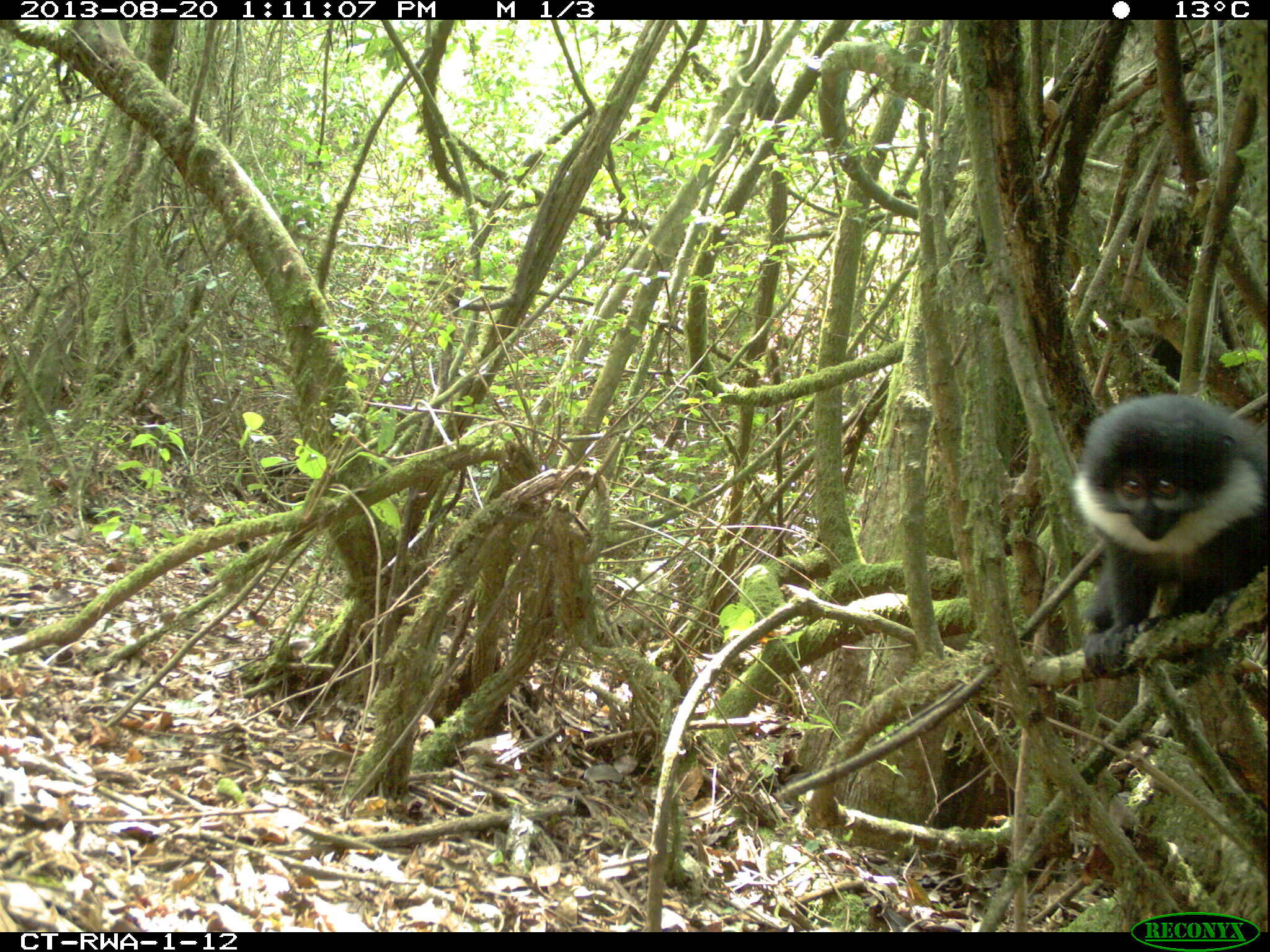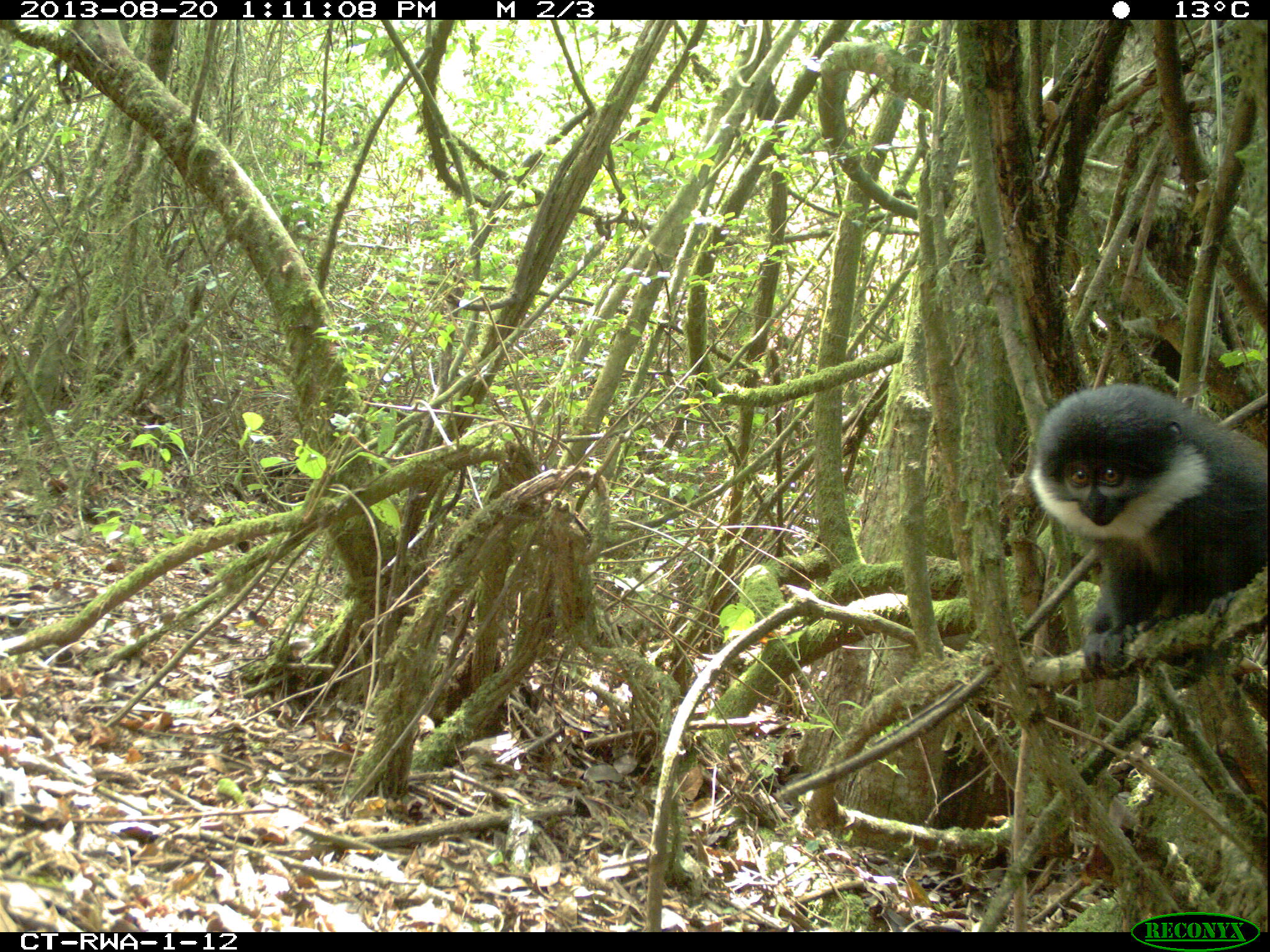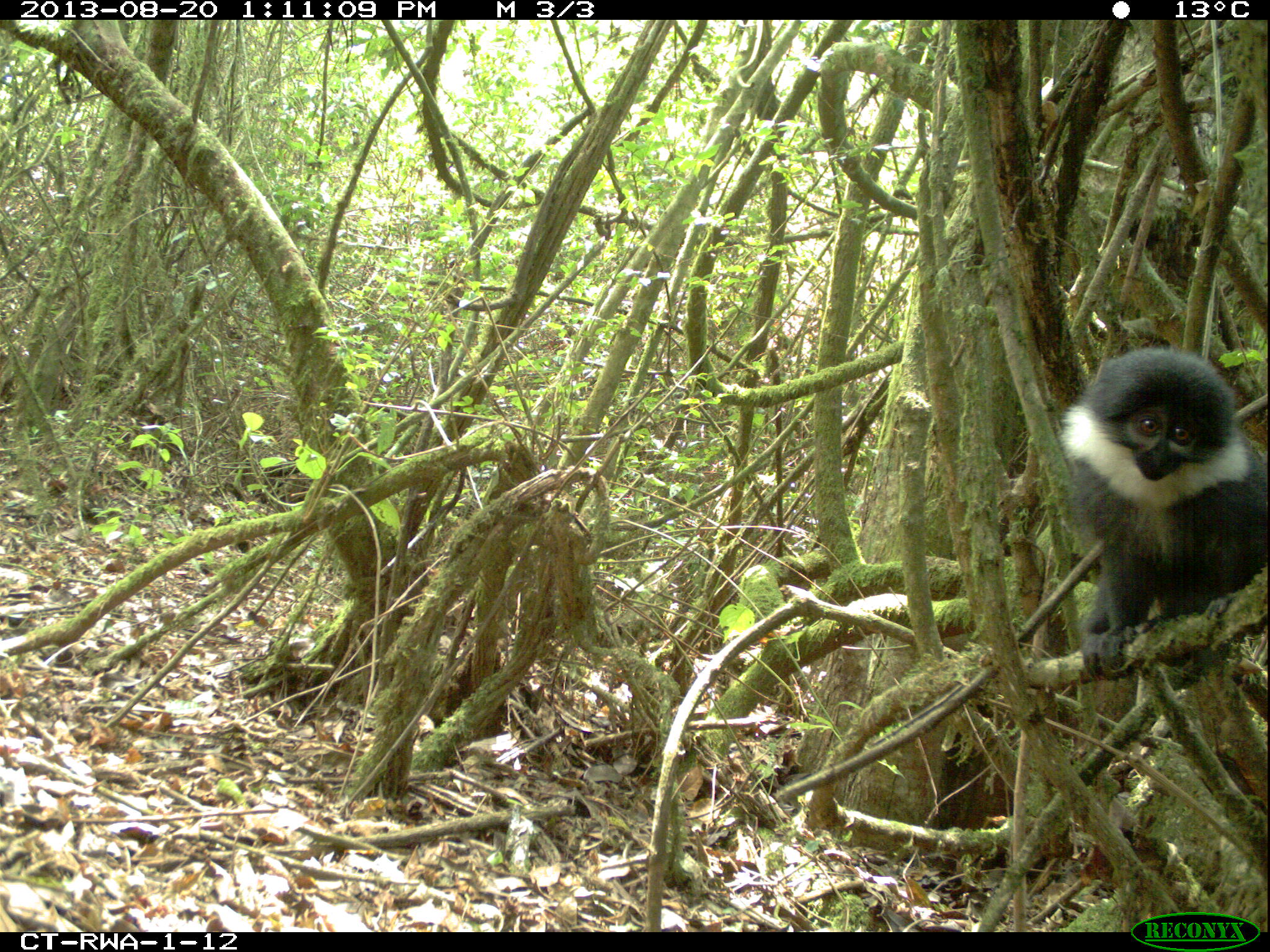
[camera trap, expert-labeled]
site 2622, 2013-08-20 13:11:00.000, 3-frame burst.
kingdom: Animalia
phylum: Chordata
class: Mammalia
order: Primates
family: Cercopithecidae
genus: Allochrocebus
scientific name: Allochrocebus lhoesti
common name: l'hoest's monkey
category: cercopithecus lhoesti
Cercopithecus lhoesti (l'hoest's monkey) (Allochrocebus lhoesti), count 1.